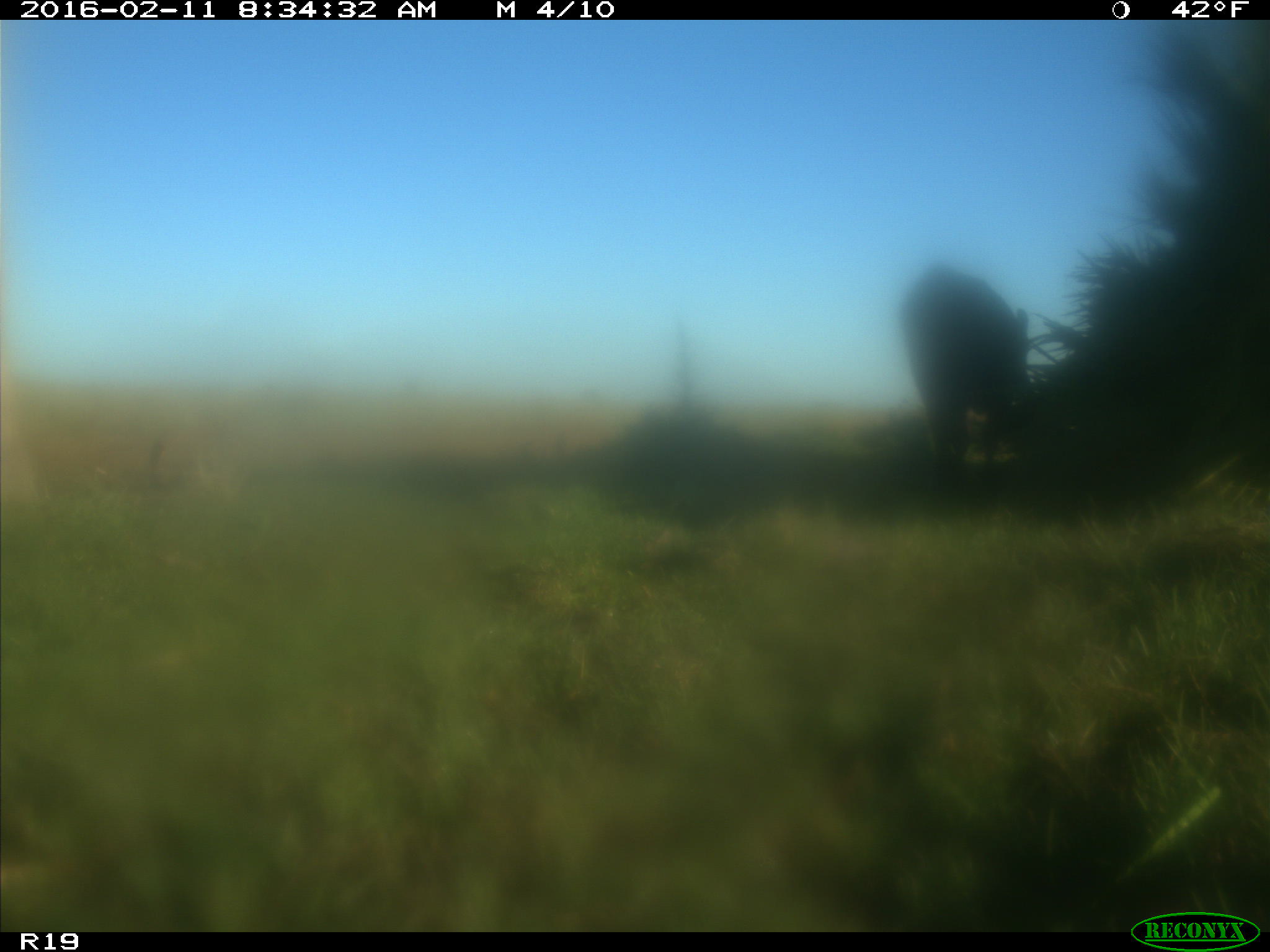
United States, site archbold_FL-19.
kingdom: Animalia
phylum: Chordata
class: Mammalia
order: Artiodactyla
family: Bovidae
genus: Bos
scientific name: Bos taurus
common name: domestic cow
Bos taurus (domestic cow).